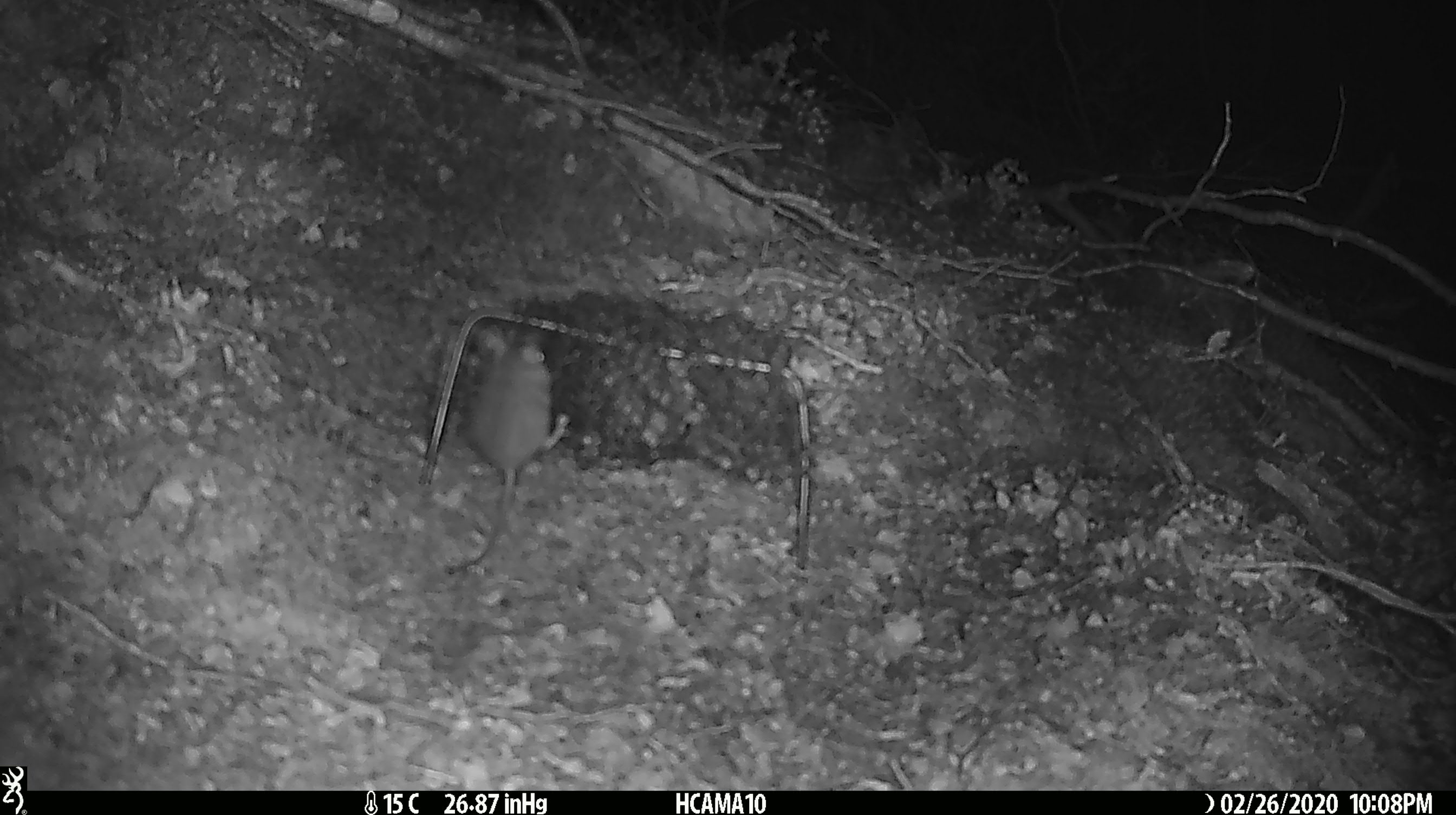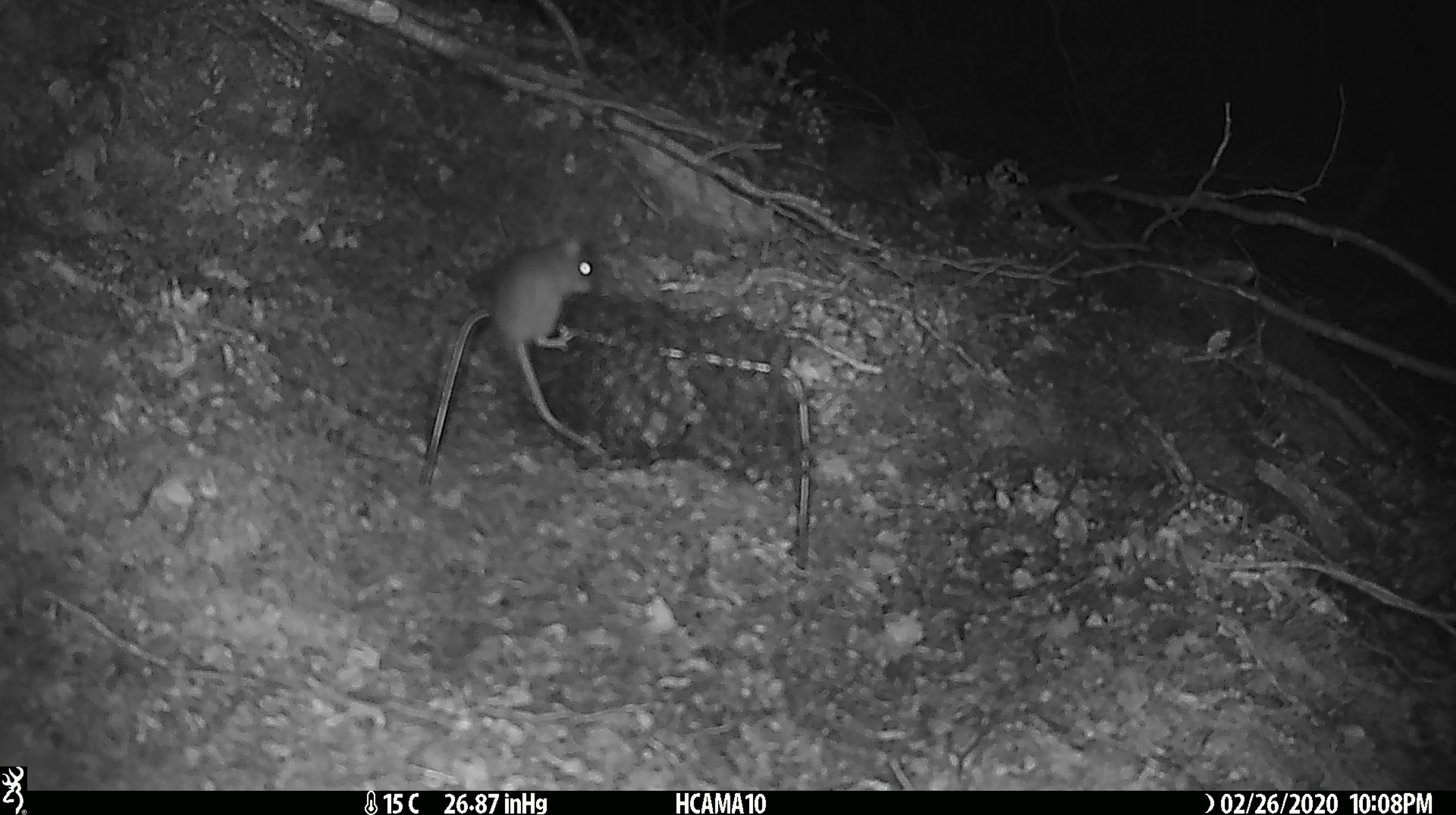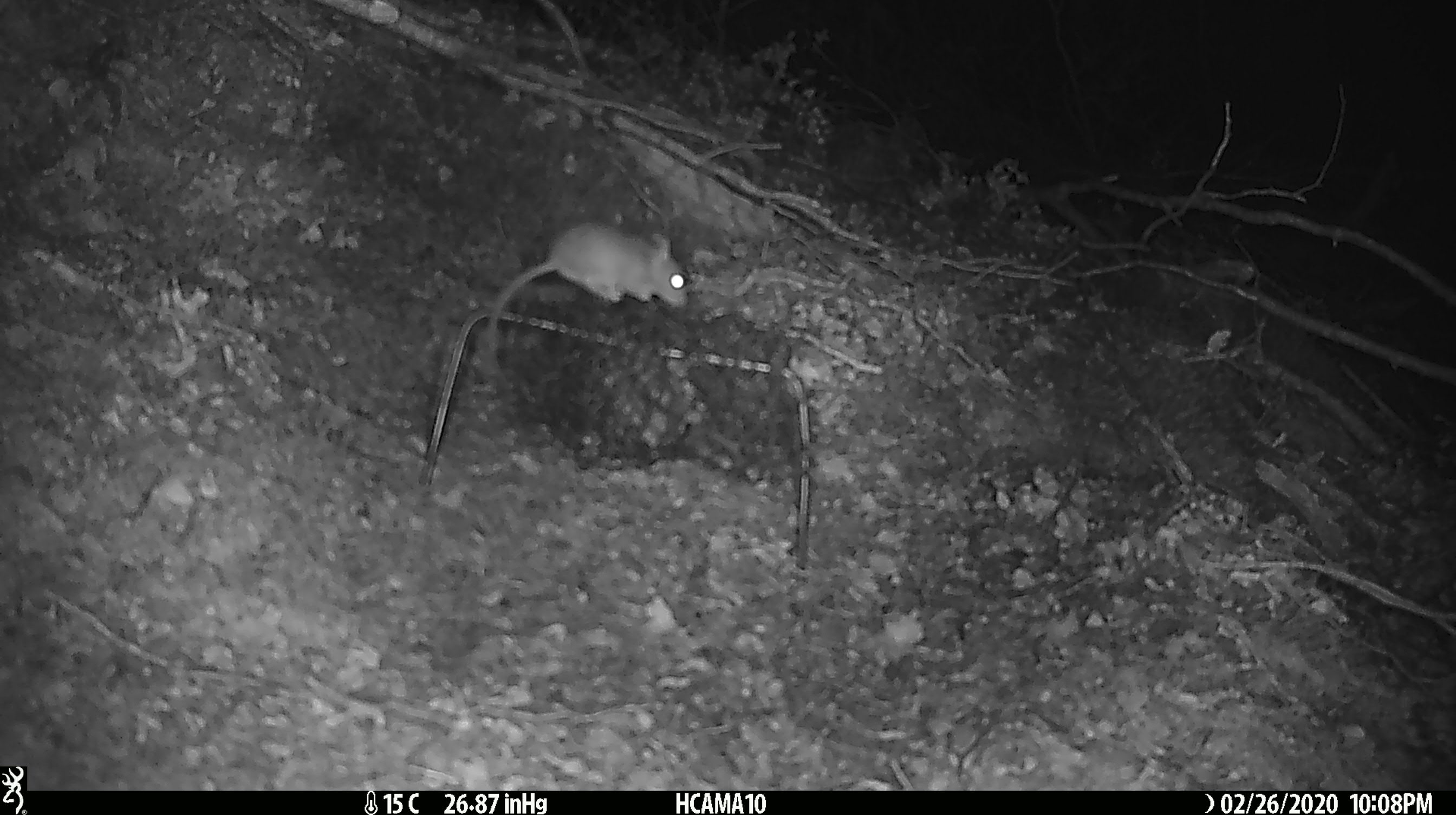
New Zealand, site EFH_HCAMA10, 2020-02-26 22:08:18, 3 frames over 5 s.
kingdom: Animalia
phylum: Chordata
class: Mammalia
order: Rodentia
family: Muridae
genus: Mus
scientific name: Mus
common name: mouse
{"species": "mouse (Mus)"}